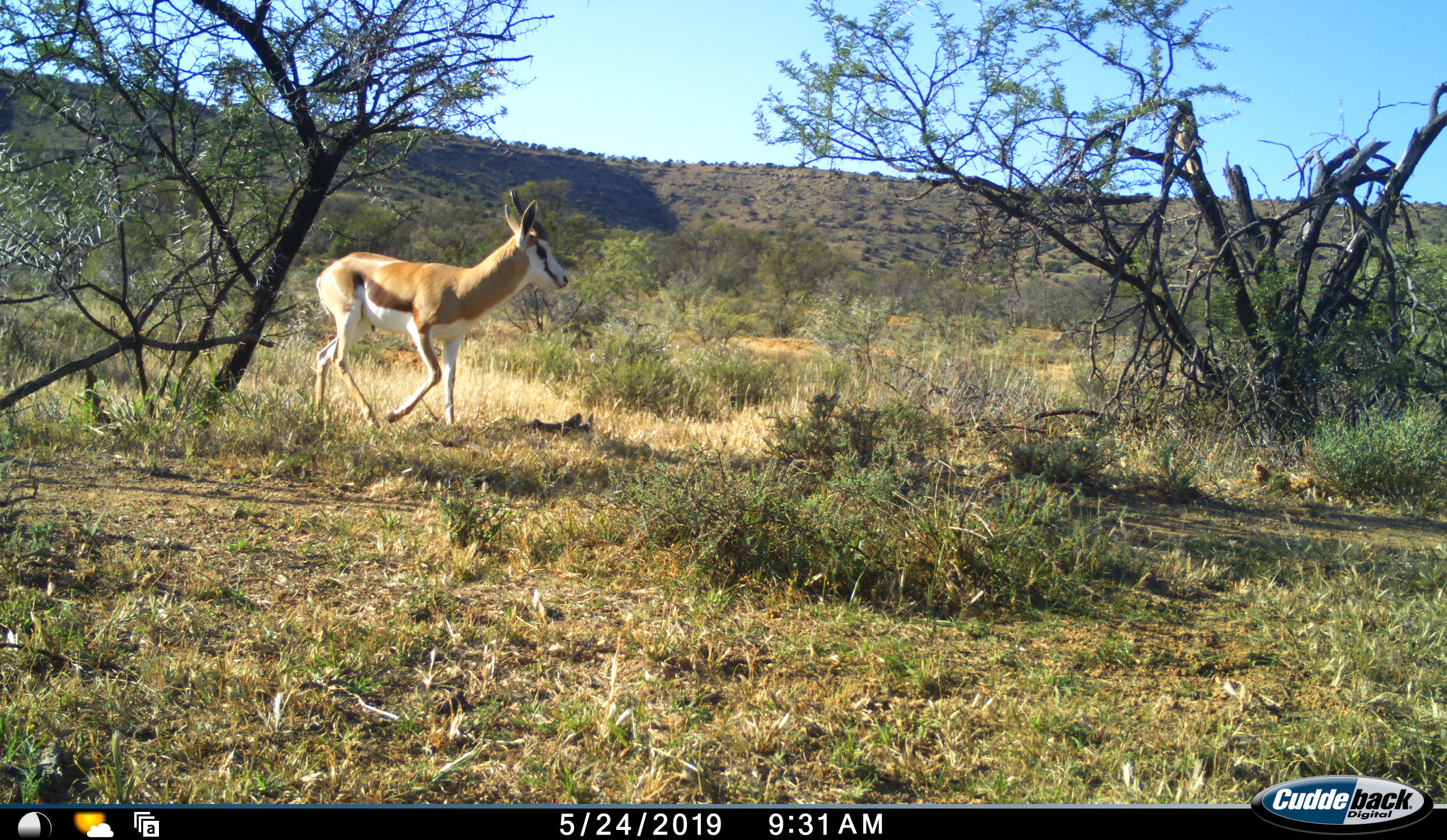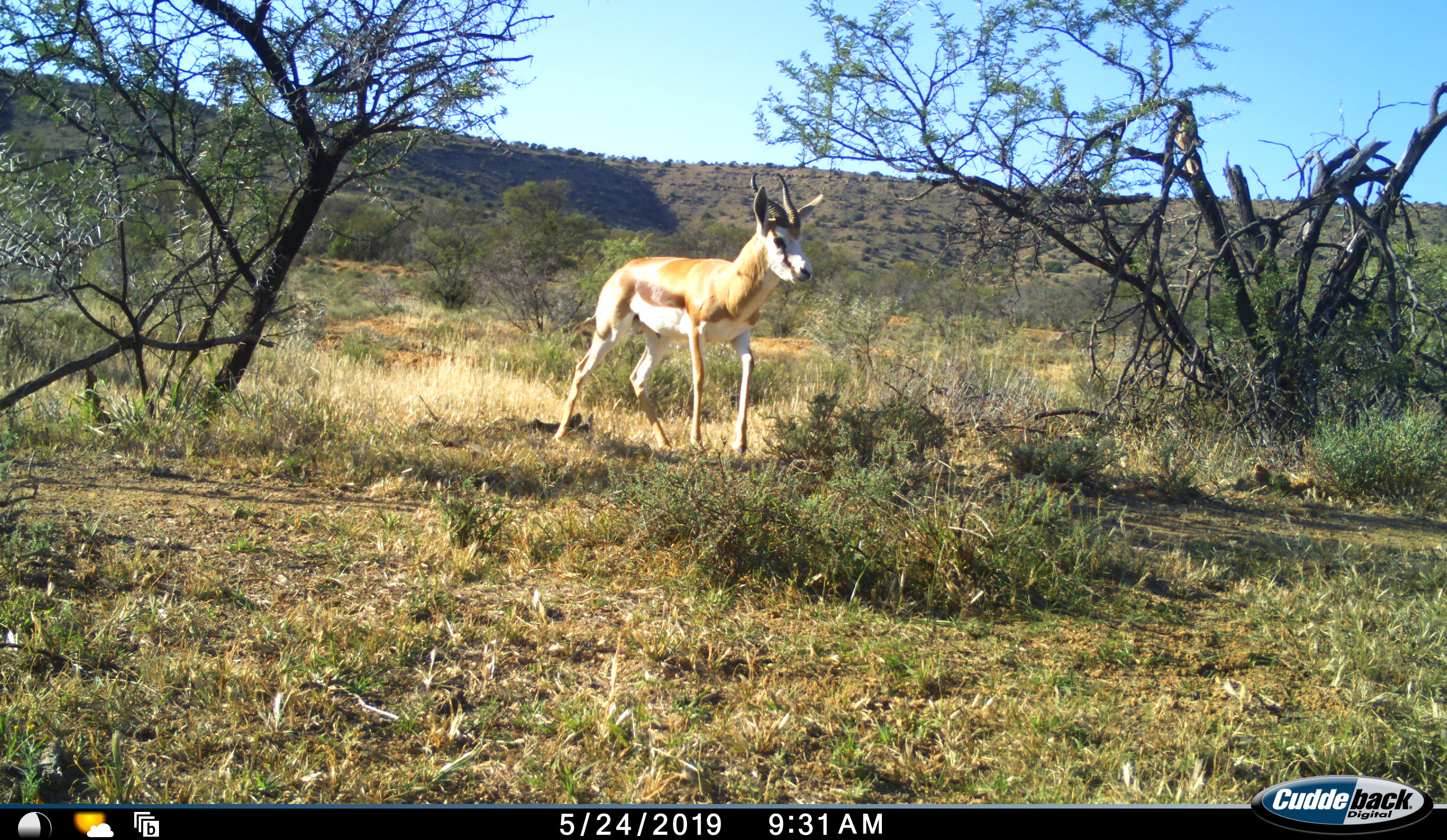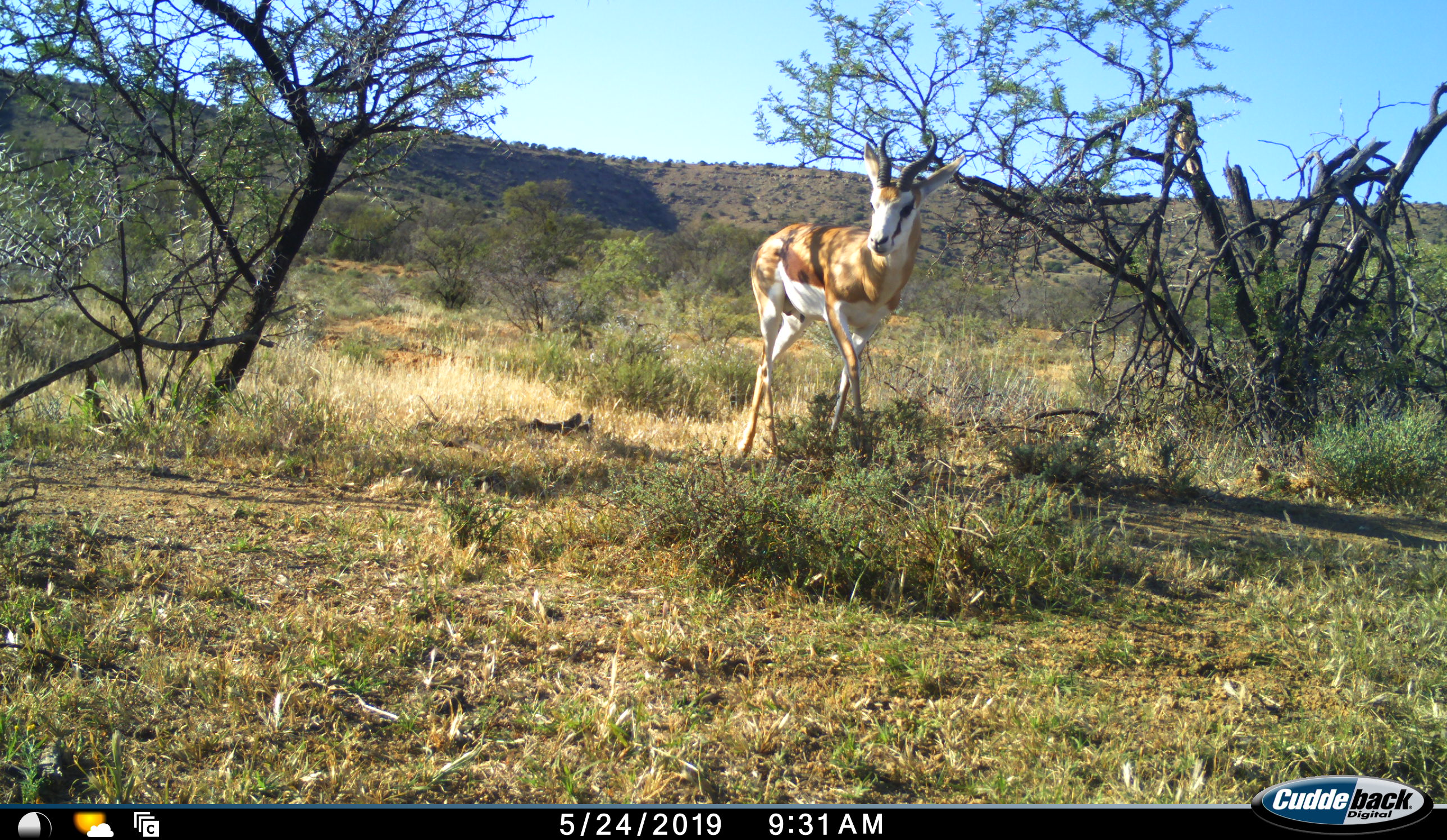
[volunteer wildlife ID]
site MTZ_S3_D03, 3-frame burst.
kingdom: Animalia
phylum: Chordata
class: Mammalia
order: Artiodactyla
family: Bovidae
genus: Antidorcas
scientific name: Antidorcas marsupialis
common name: springbok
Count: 1.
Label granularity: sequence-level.